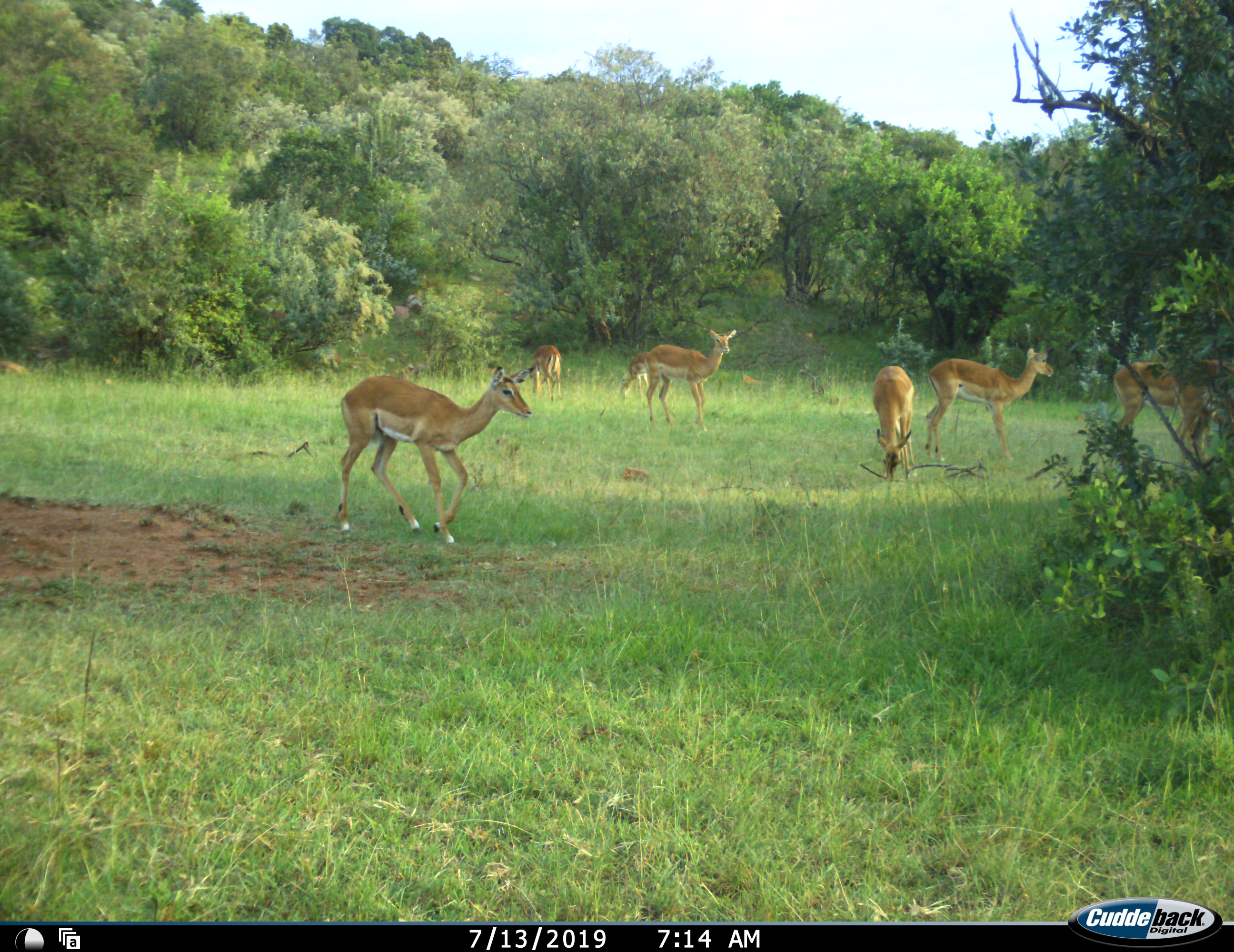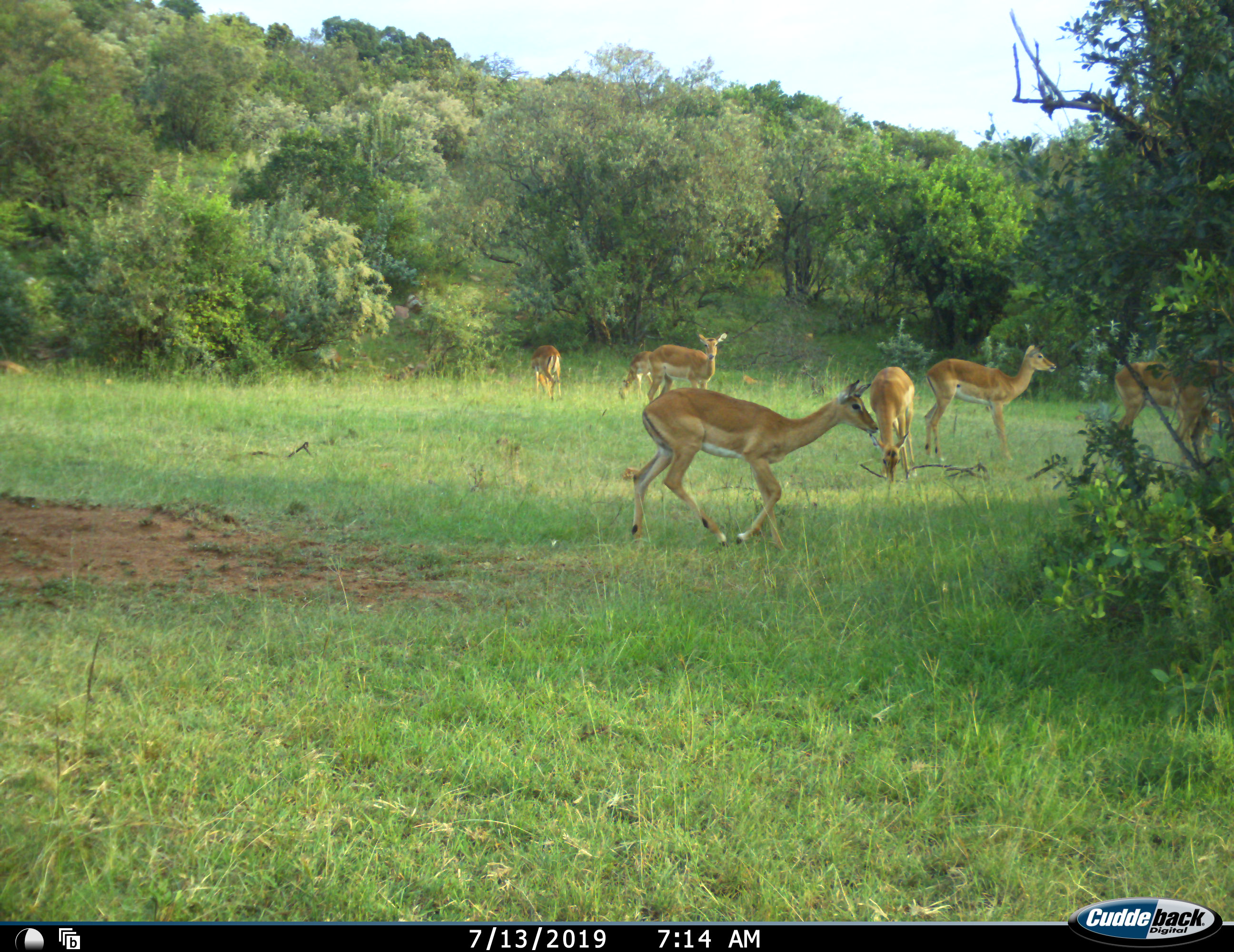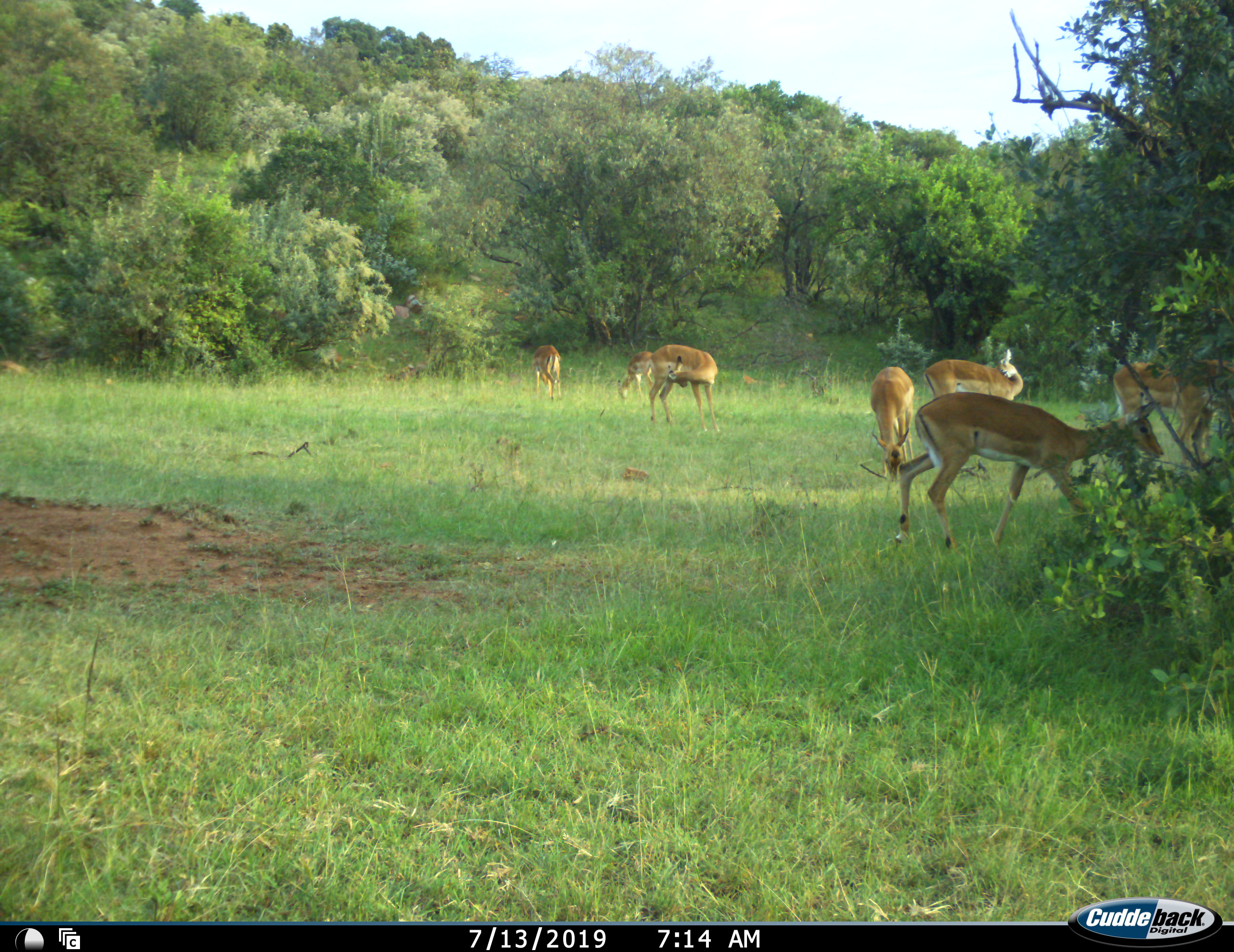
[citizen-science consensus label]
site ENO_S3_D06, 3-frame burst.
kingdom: Animalia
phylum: Chordata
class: Mammalia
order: Artiodactyla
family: Bovidae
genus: Aepyceros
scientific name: Aepyceros melampus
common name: impala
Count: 7.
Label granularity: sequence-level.